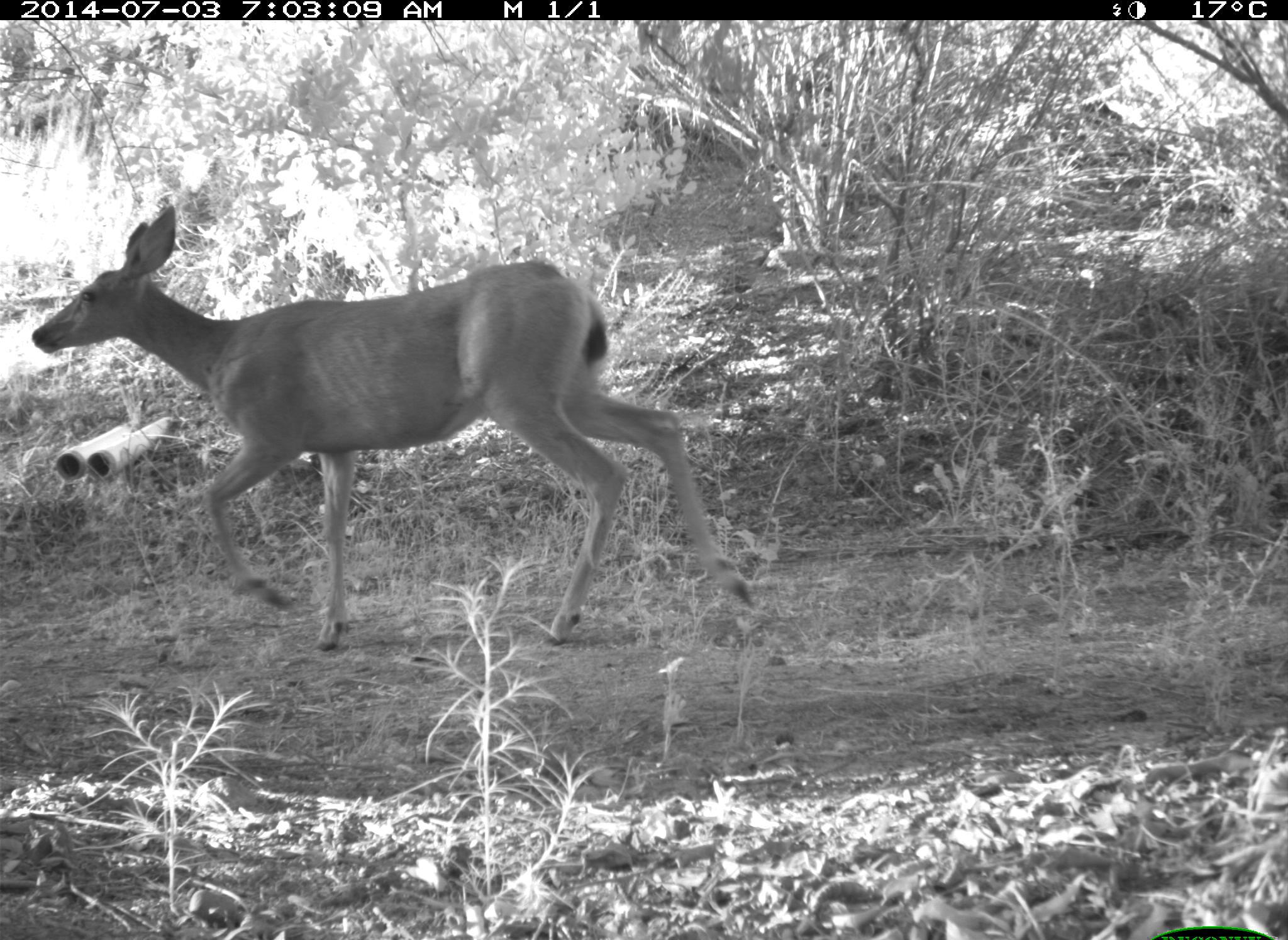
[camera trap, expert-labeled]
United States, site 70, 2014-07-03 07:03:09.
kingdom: Animalia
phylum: Chordata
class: Mammalia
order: Artiodactyla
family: Cervidae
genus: Odocoileus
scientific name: Odocoileus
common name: deer